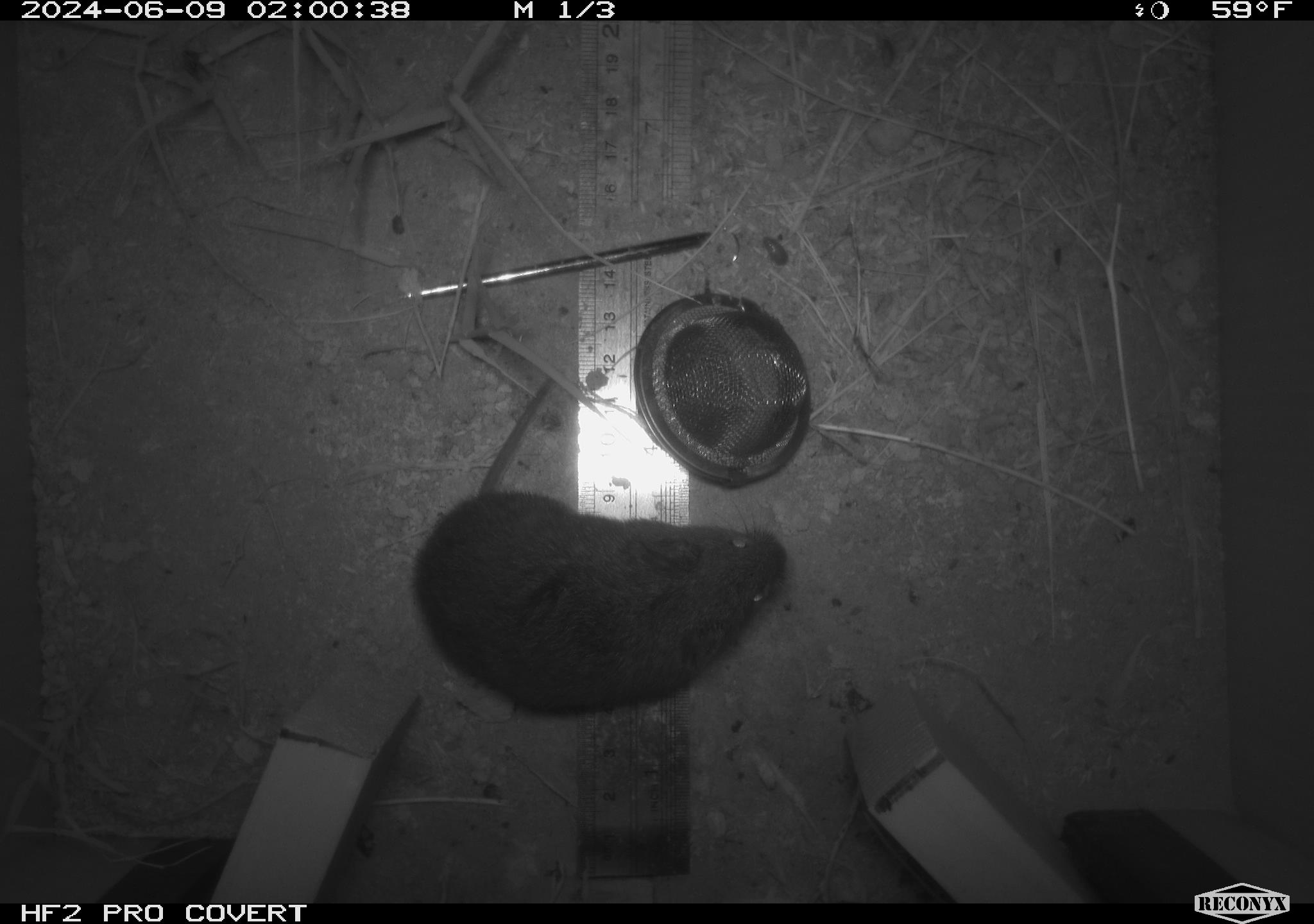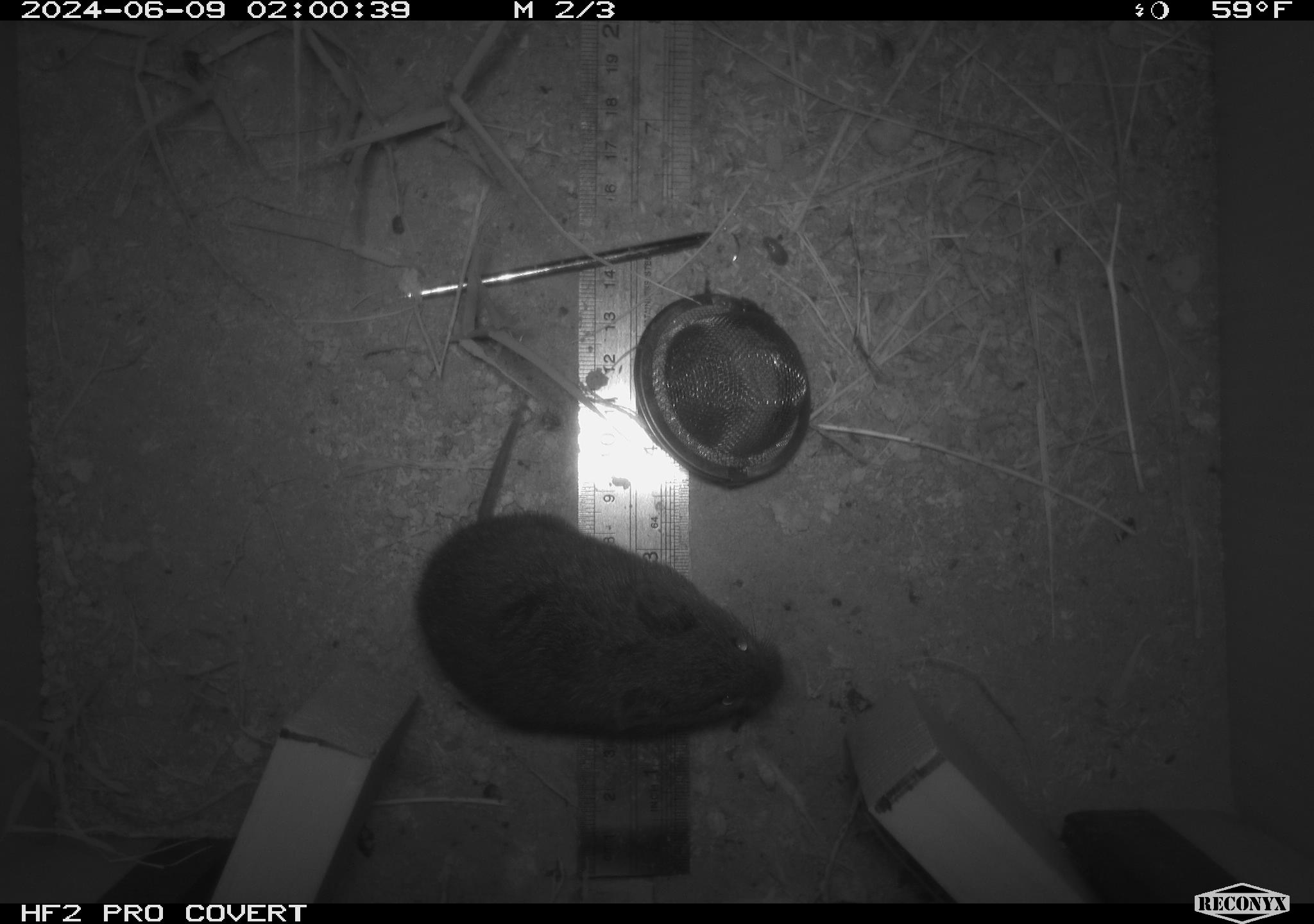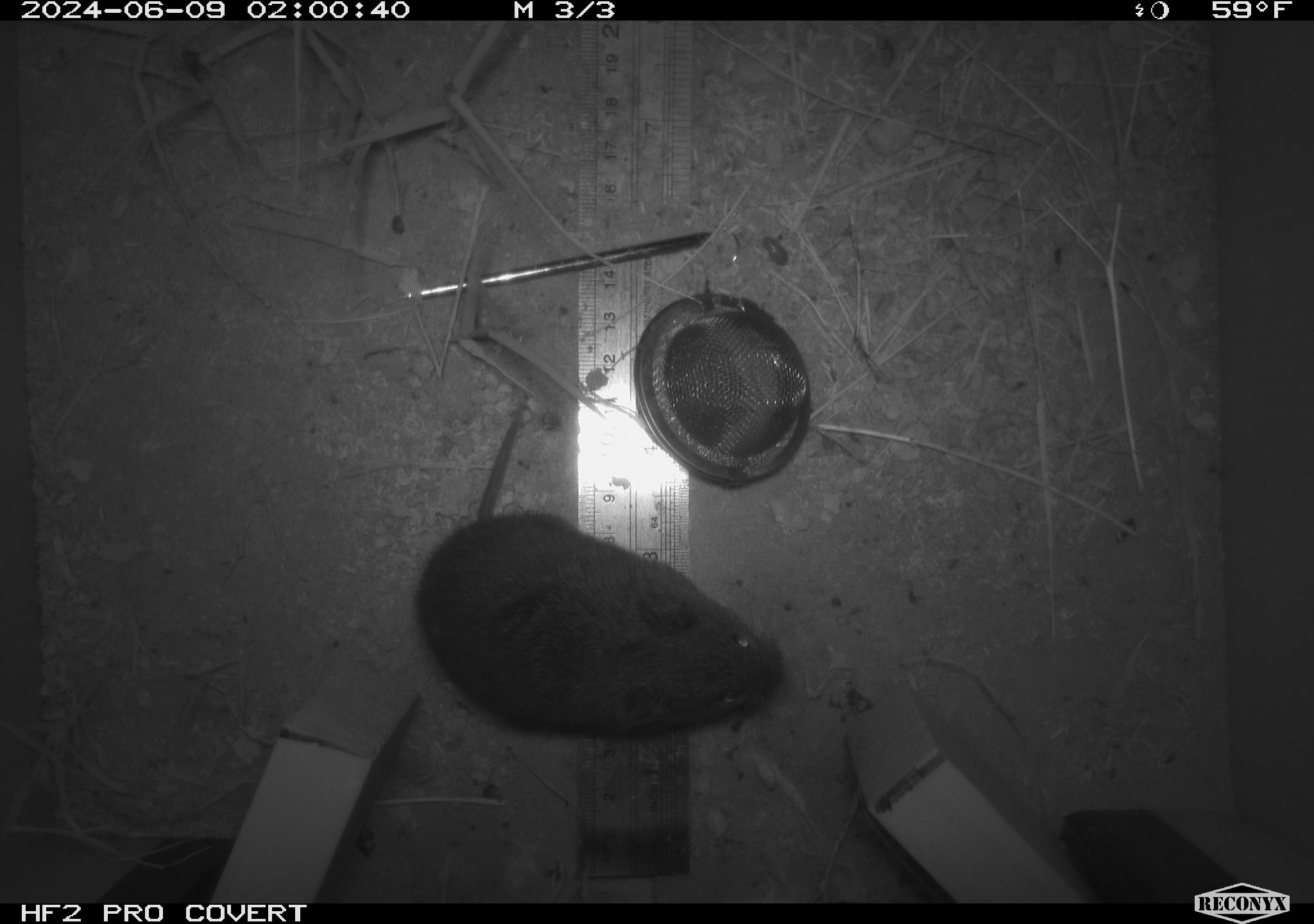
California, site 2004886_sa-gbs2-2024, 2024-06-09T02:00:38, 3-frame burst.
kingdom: Animalia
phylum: Chordata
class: Mammalia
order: Rodentia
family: Cricetidae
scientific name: Arvicolinae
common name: voles, lemmings, and muskrats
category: arvicolinae subfamily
Arvicolinae subfamily (voles, lemmings, and muskrats) (Arvicolinae).